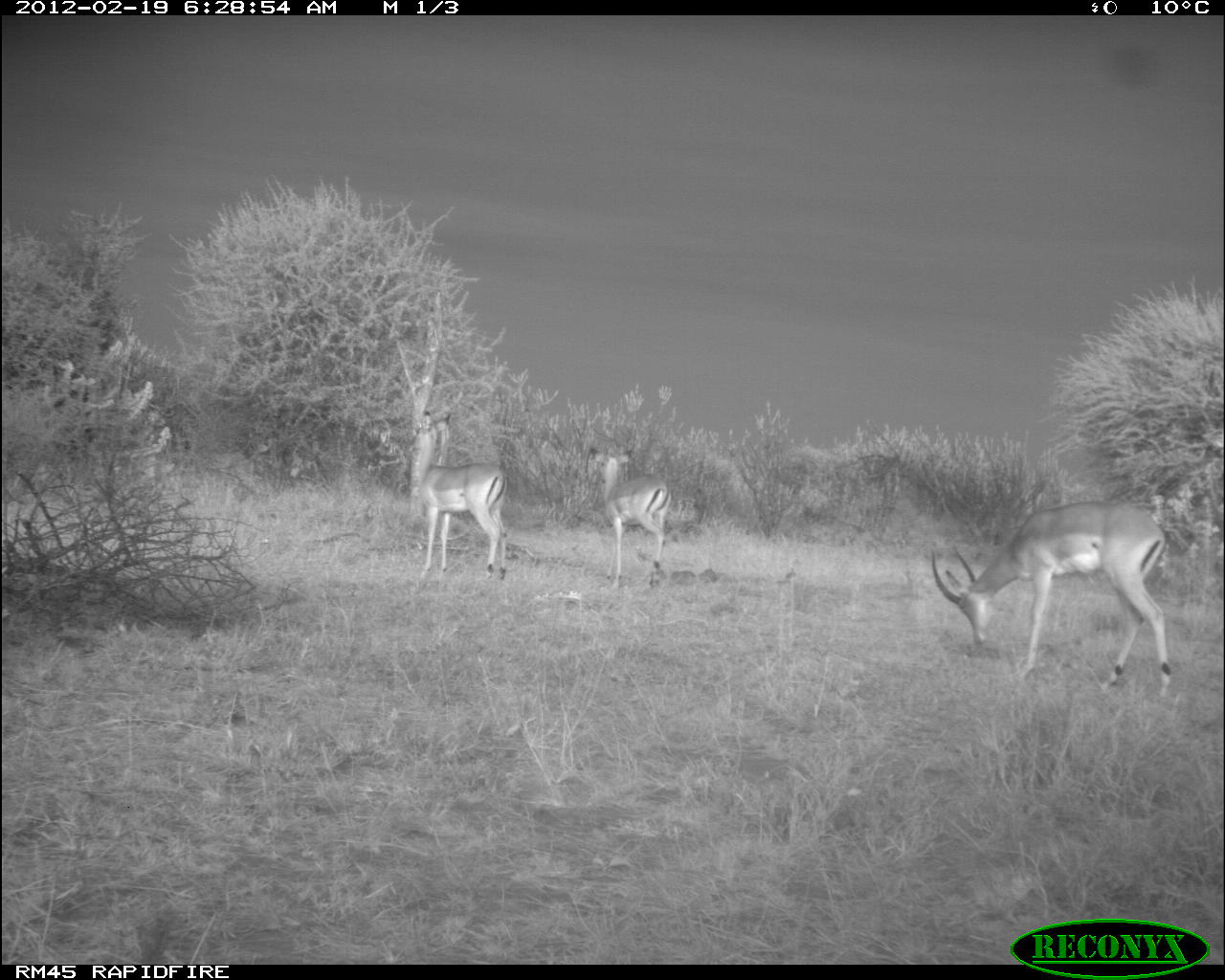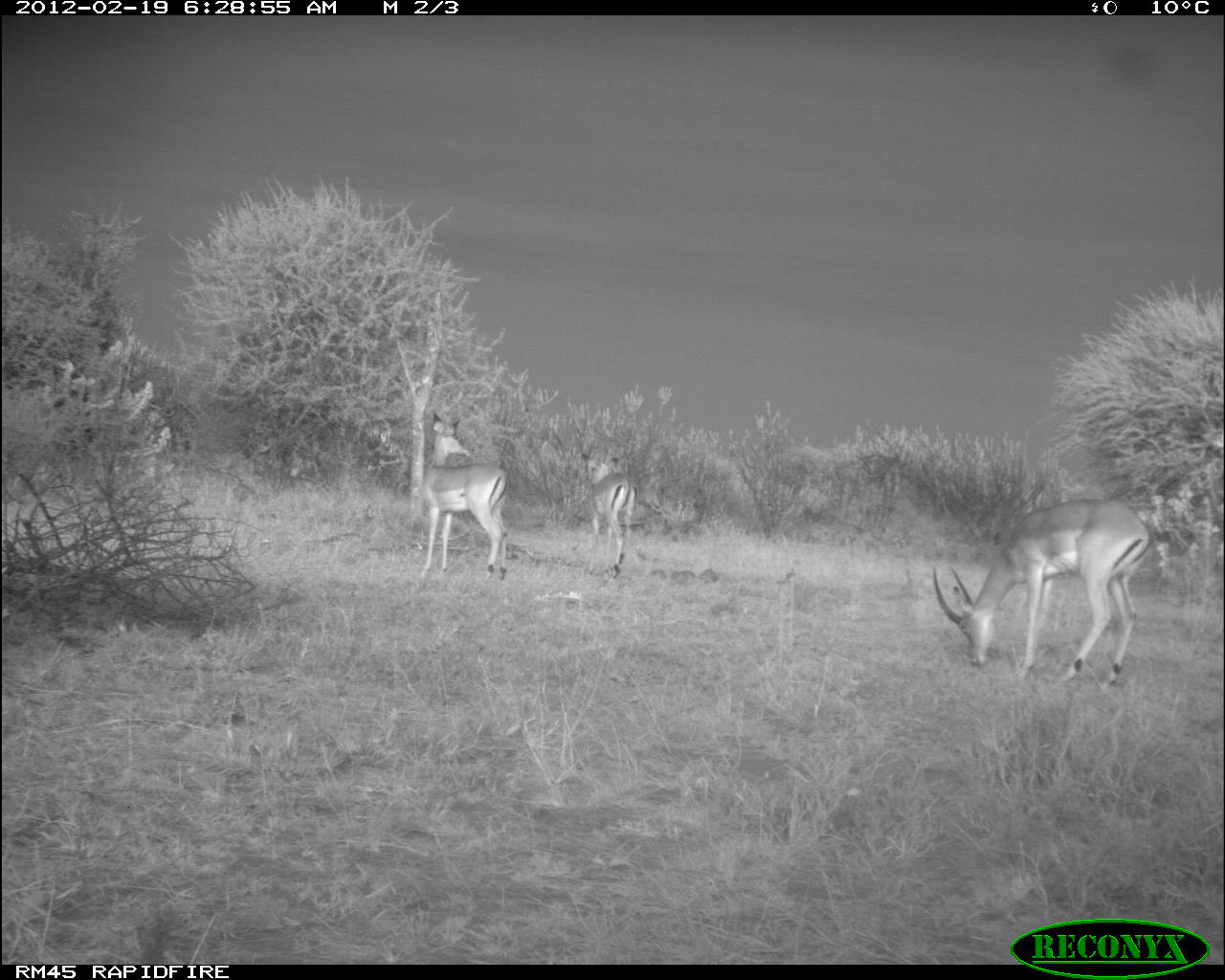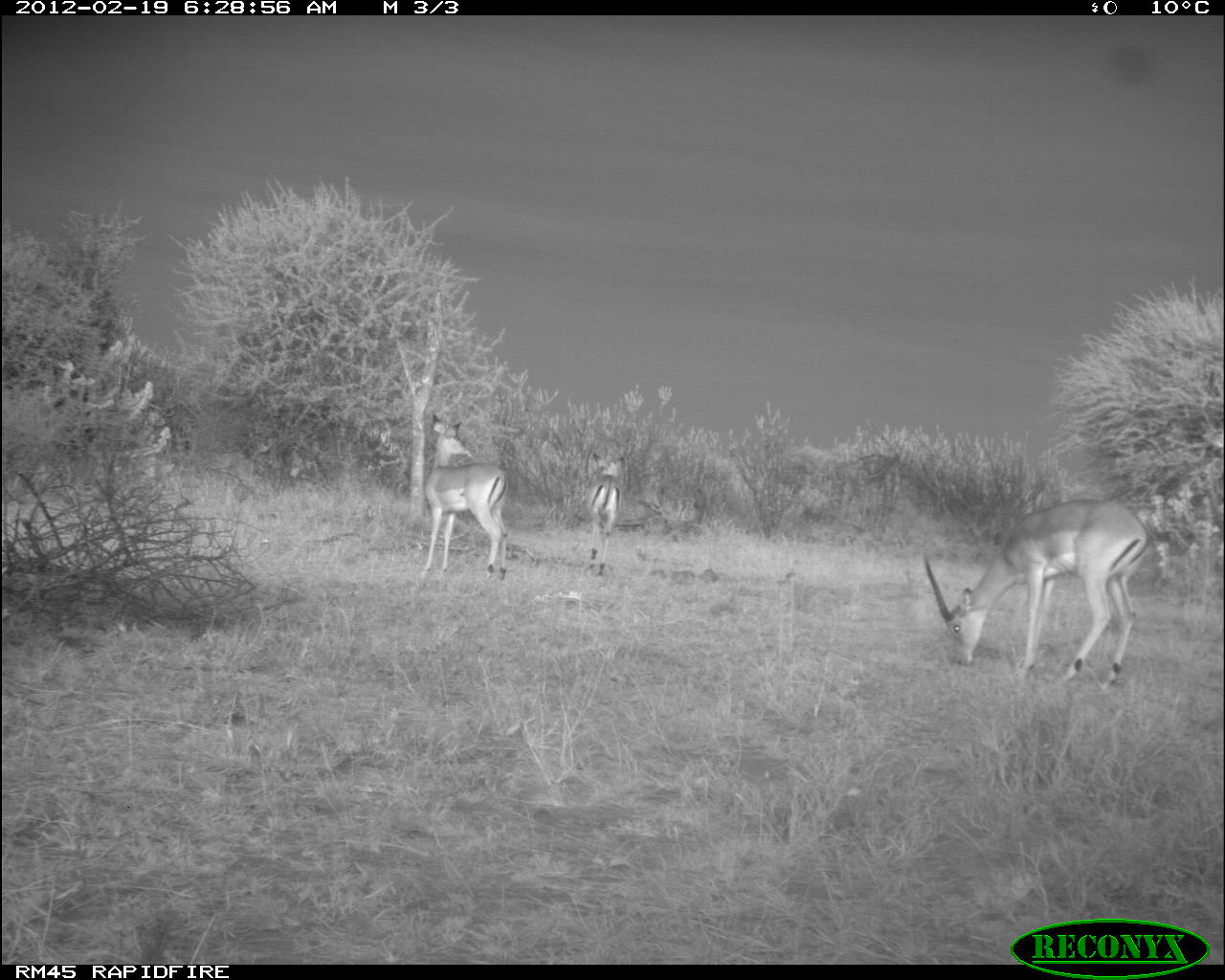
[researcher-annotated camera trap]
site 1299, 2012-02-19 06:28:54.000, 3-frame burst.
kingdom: Animalia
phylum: Chordata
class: Mammalia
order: Artiodactyla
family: Bovidae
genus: Aepyceros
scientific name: Aepyceros melampus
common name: impala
Aepyceros melampus (impala), count 3.